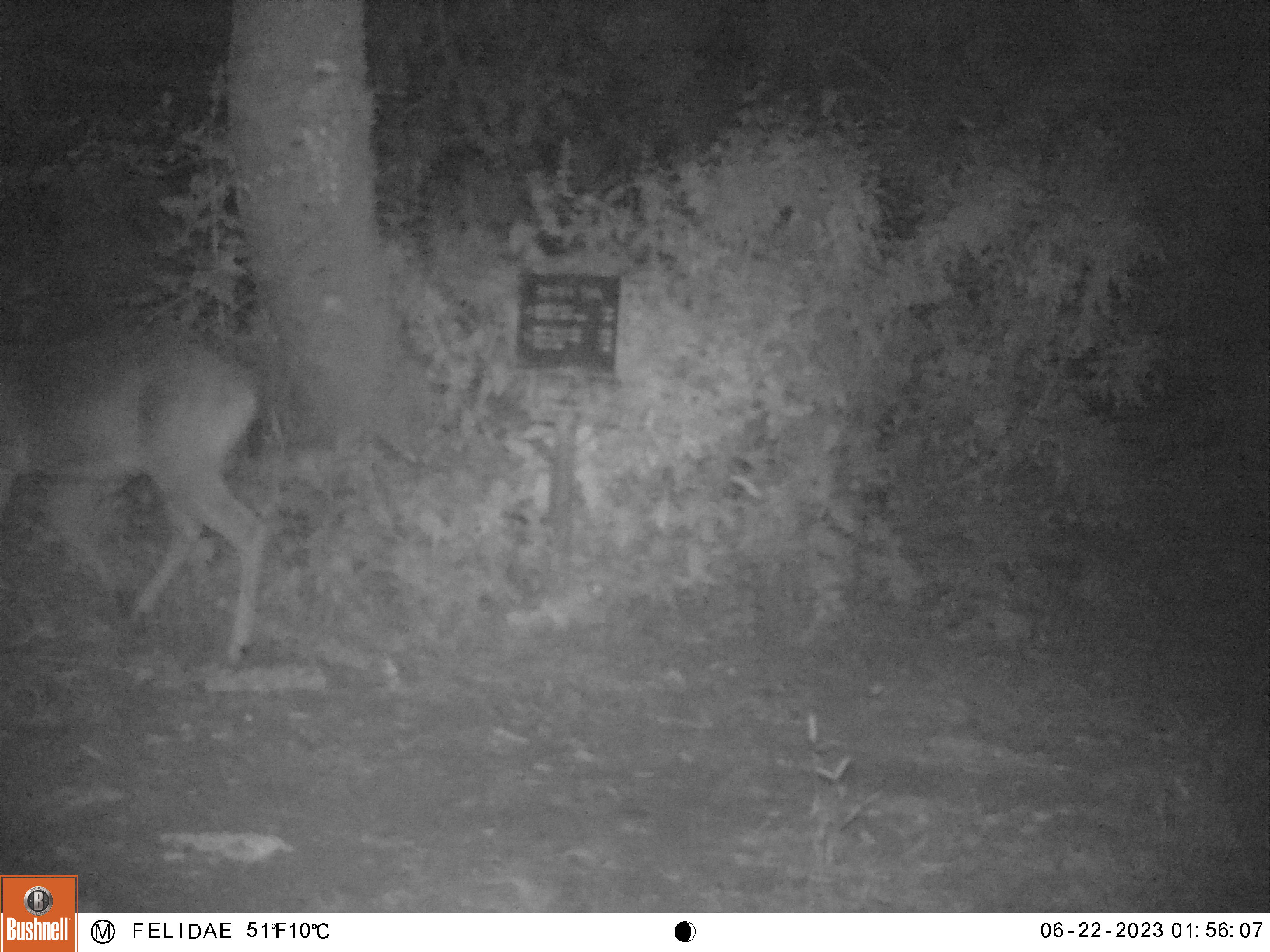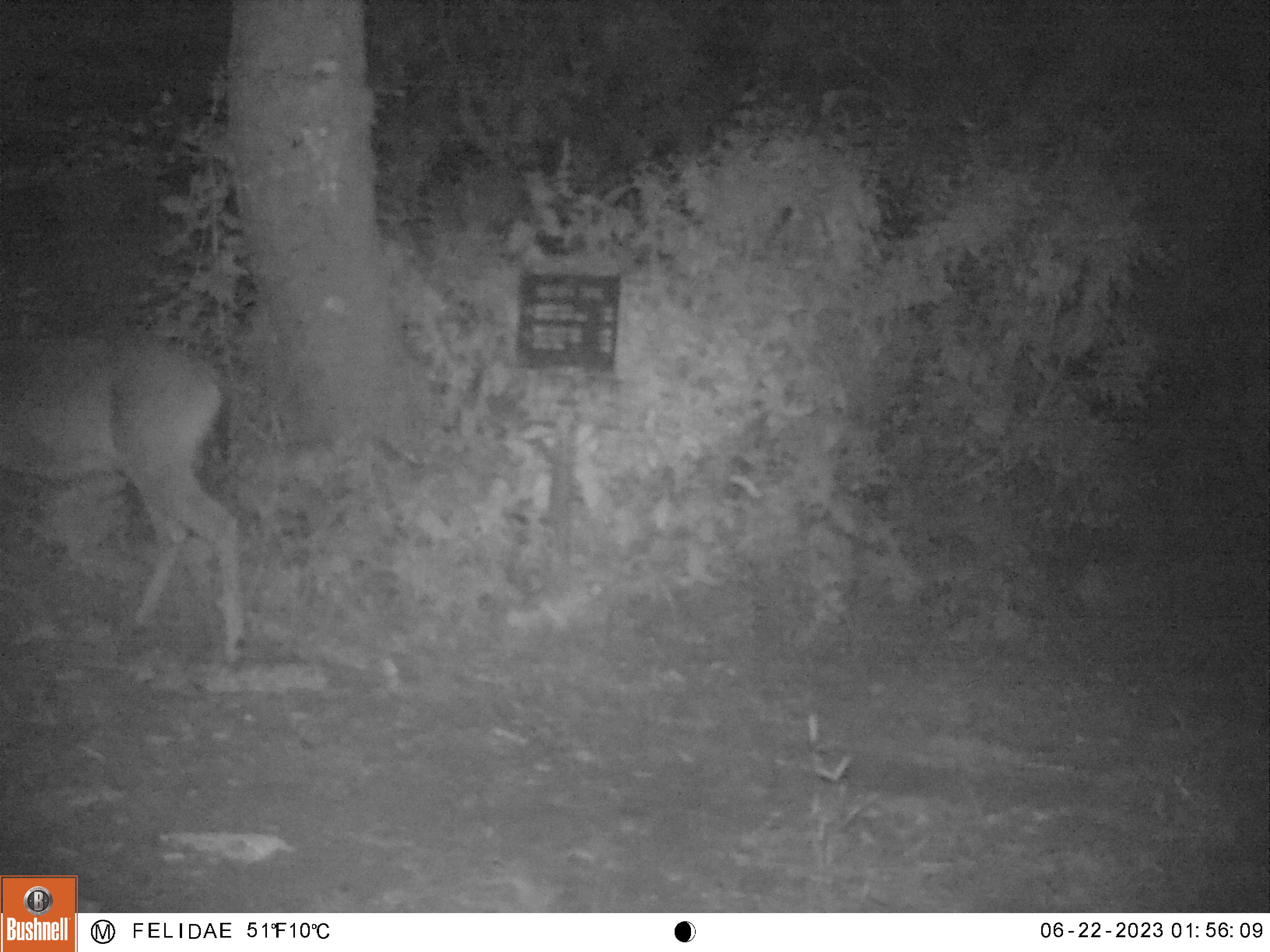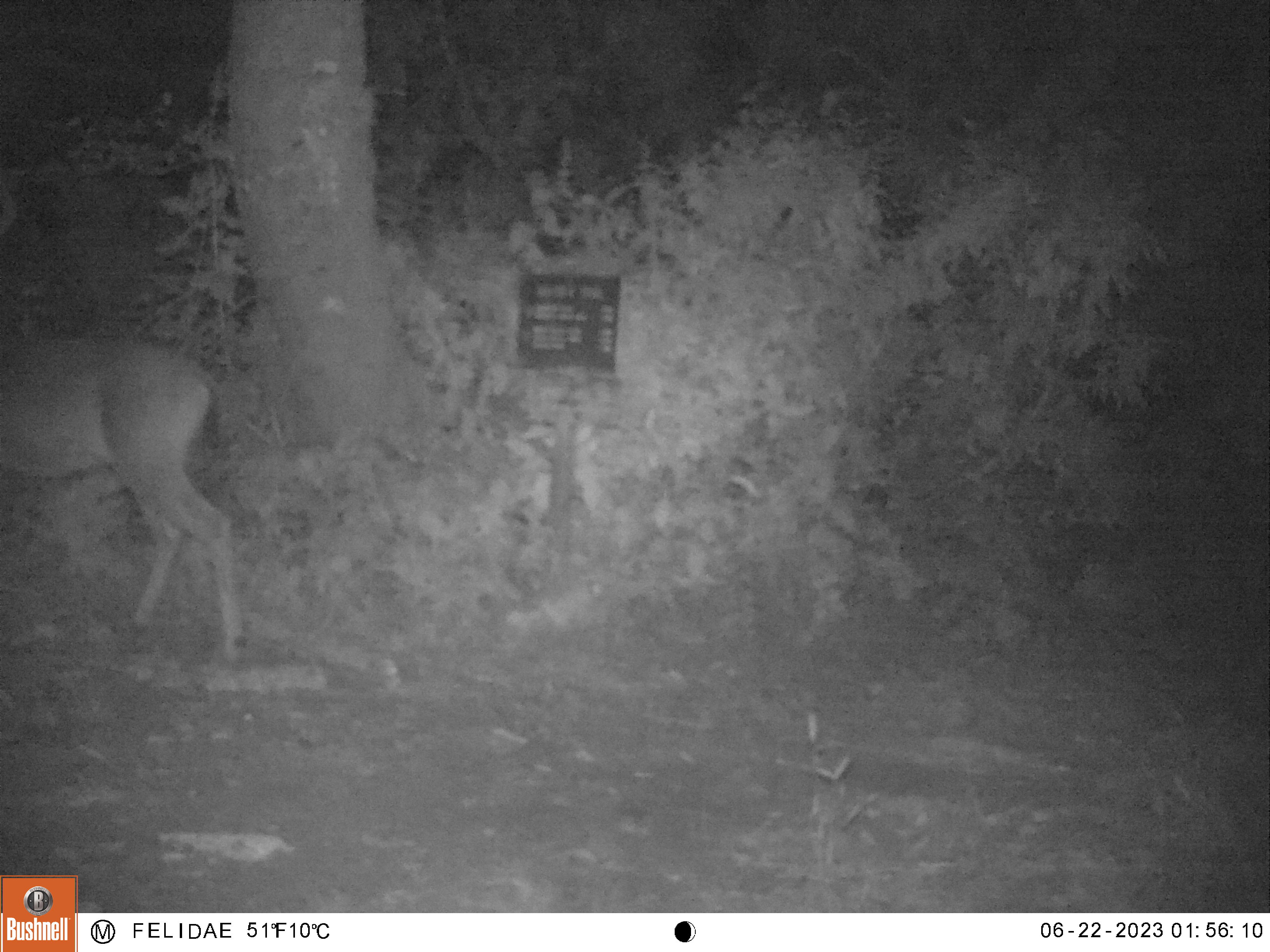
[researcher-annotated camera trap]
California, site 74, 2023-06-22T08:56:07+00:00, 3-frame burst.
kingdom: Animalia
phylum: Chordata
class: Mammalia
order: Artiodactyla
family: Cervidae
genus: Odocoileus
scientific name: Odocoileus hemionus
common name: mule deer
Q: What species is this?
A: Mule deer (Odocoileus hemionus).